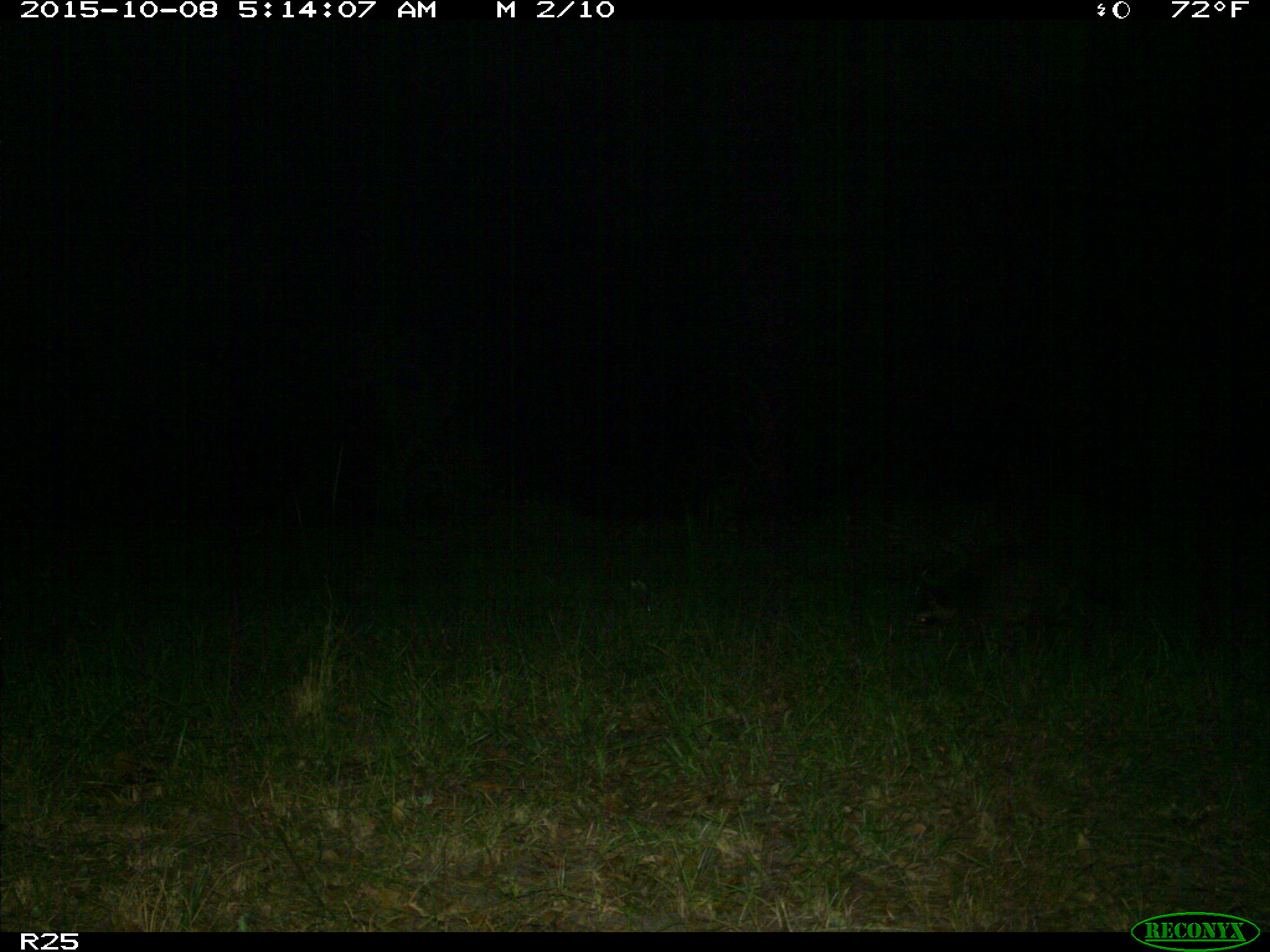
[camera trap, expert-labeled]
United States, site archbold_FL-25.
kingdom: Animalia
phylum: Chordata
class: Mammalia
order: Carnivora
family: Procyonidae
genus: Procyon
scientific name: Procyon lotor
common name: common raccoon